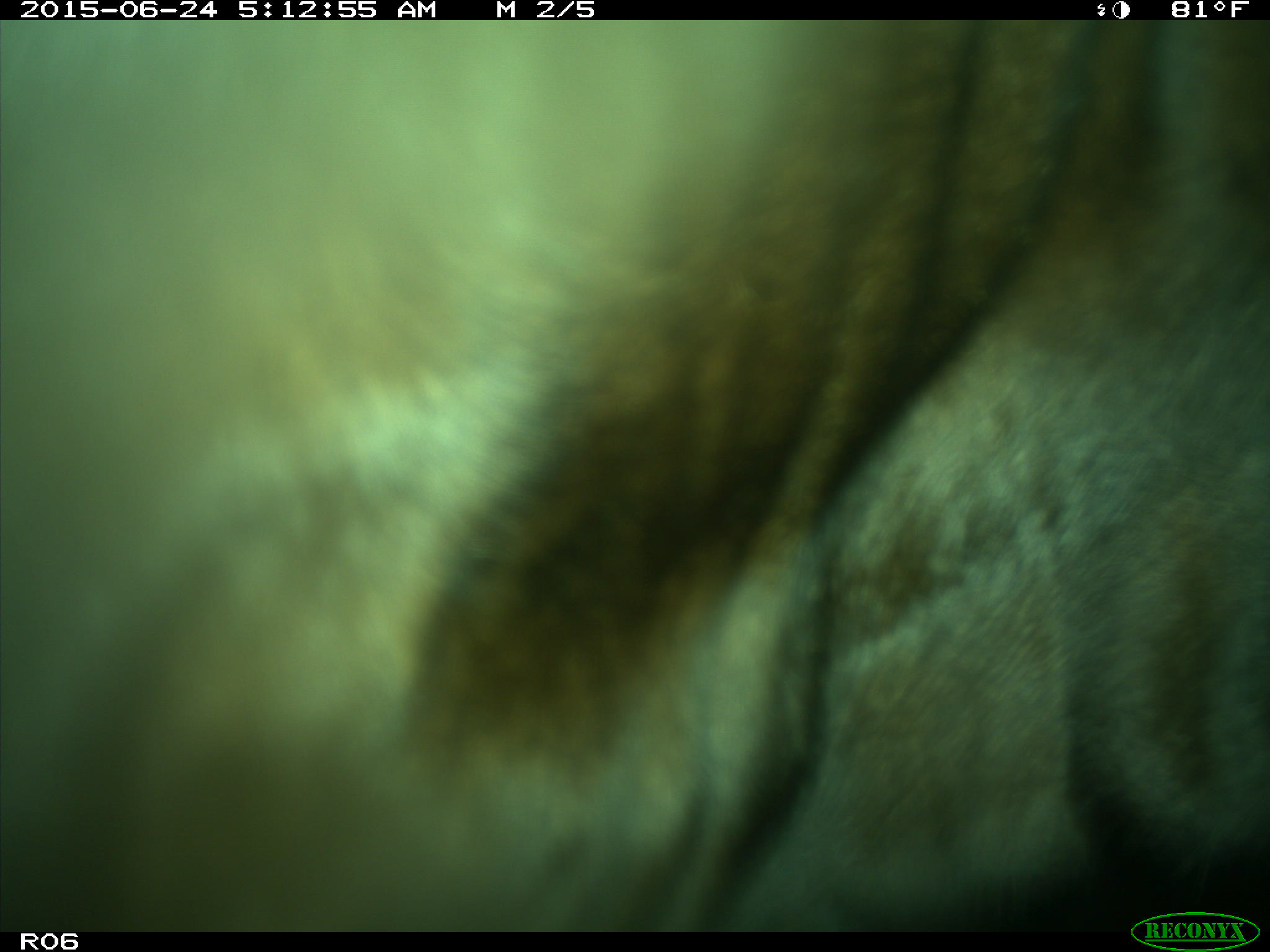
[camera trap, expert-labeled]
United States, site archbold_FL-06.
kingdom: Animalia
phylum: Chordata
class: Mammalia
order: Artiodactyla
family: Bovidae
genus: Bos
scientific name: Bos taurus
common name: domestic cow